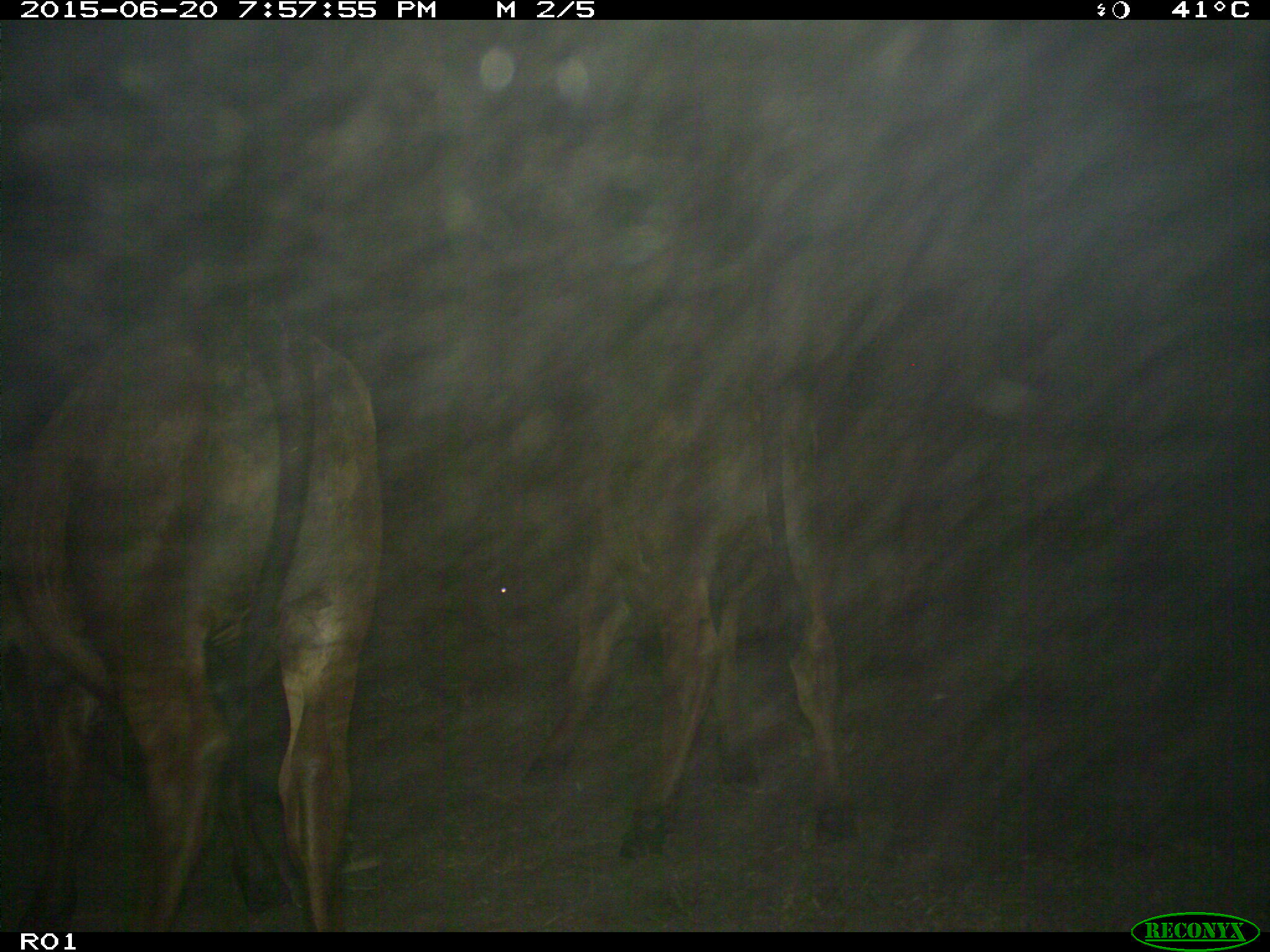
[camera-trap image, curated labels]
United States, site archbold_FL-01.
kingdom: Animalia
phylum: Chordata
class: Mammalia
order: Artiodactyla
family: Bovidae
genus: Bos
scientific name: Bos taurus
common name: domestic cow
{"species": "Bos taurus (domestic cow)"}